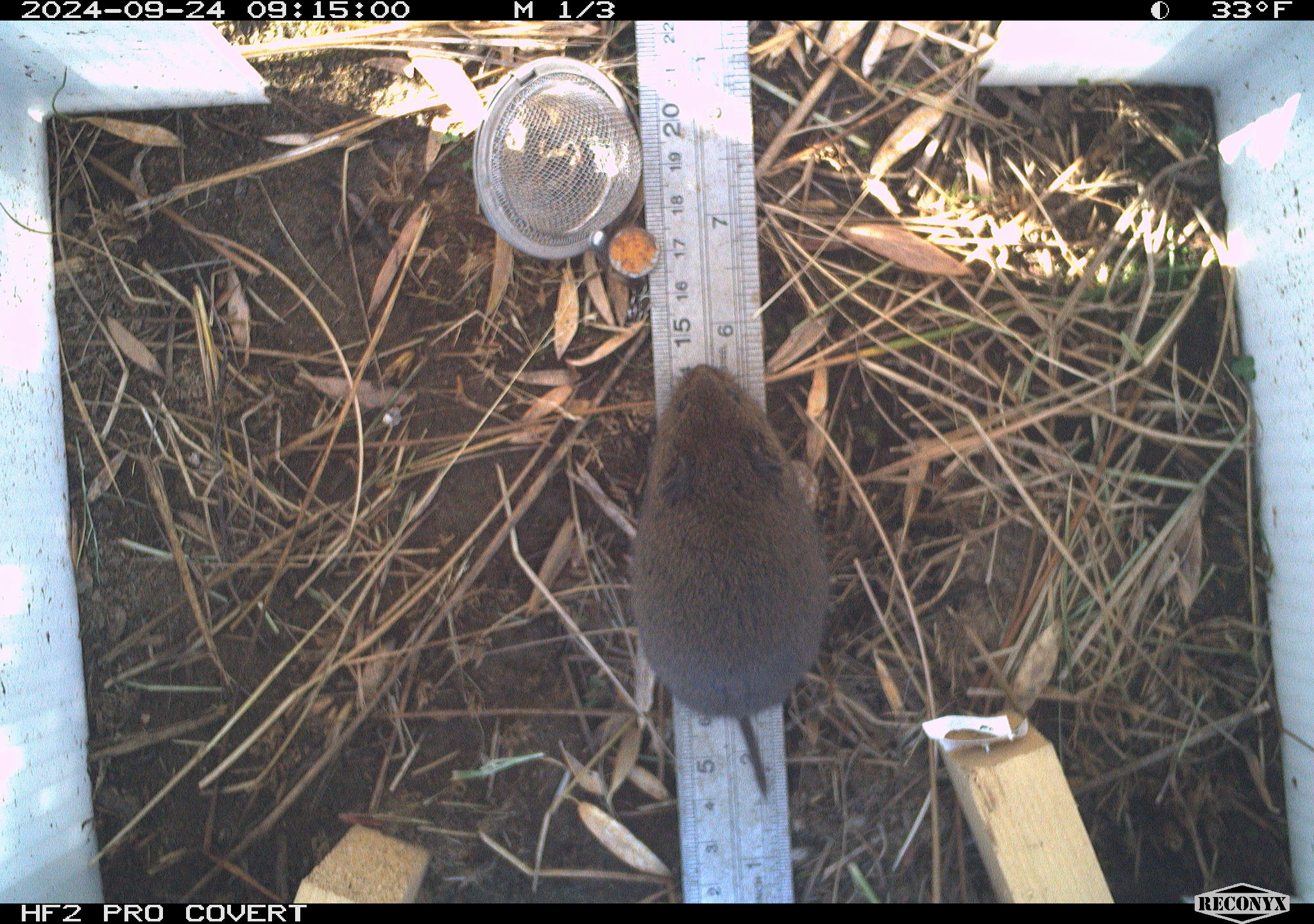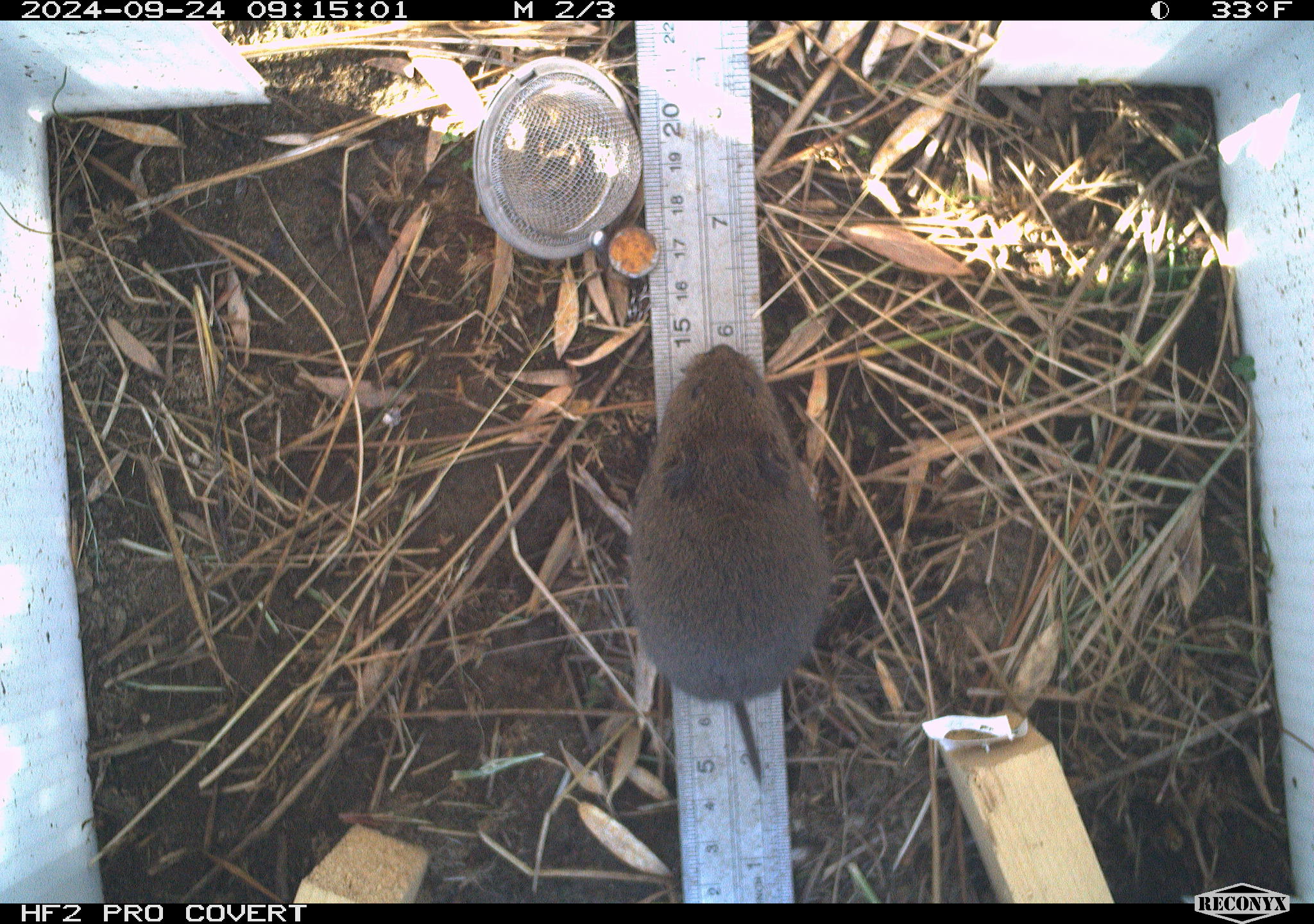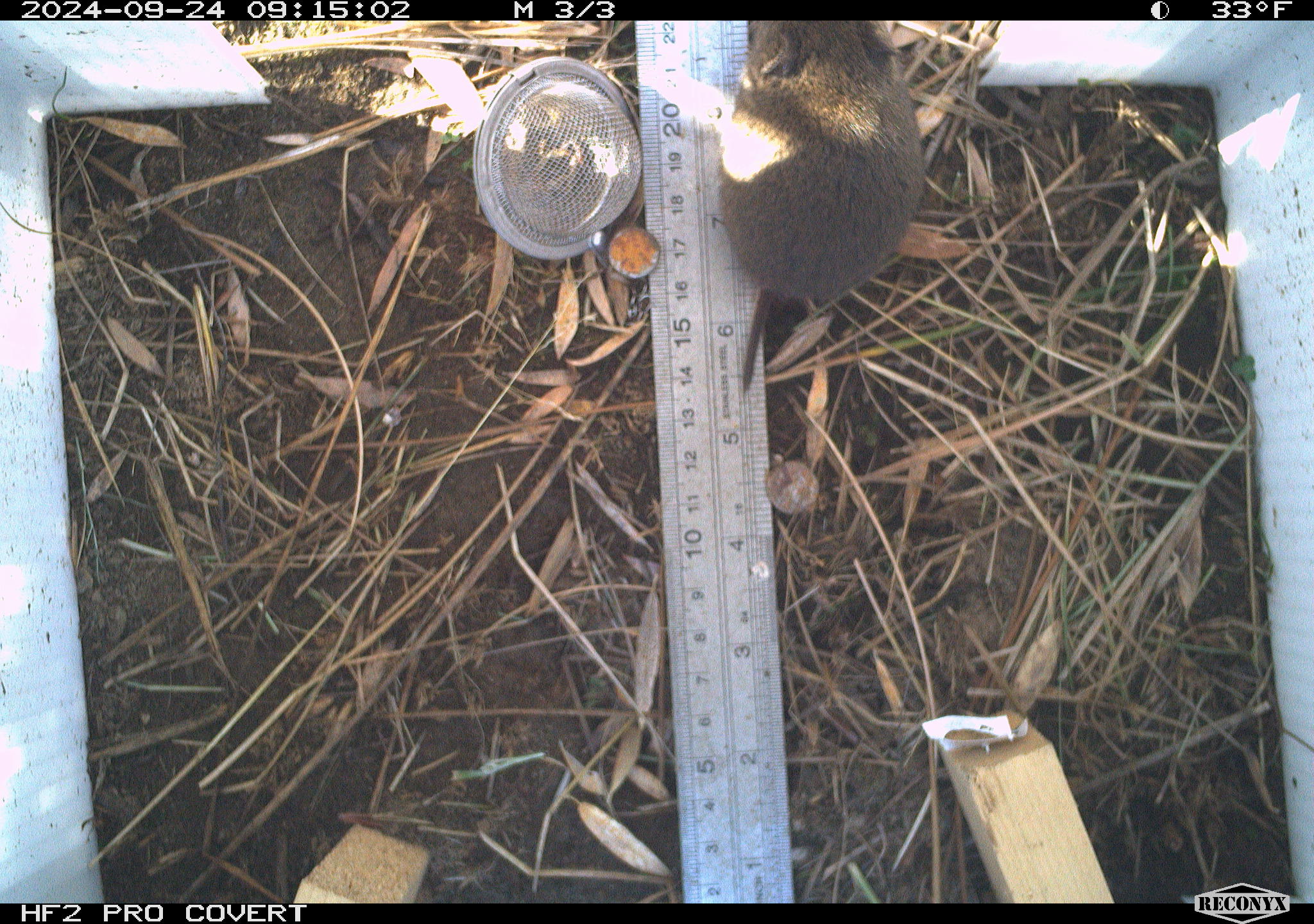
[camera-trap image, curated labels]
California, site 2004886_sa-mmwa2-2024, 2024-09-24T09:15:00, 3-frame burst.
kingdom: Animalia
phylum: Chordata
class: Mammalia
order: Rodentia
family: Cricetidae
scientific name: Arvicolinae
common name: voles, lemmings, and muskrats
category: arvicolinae subfamily